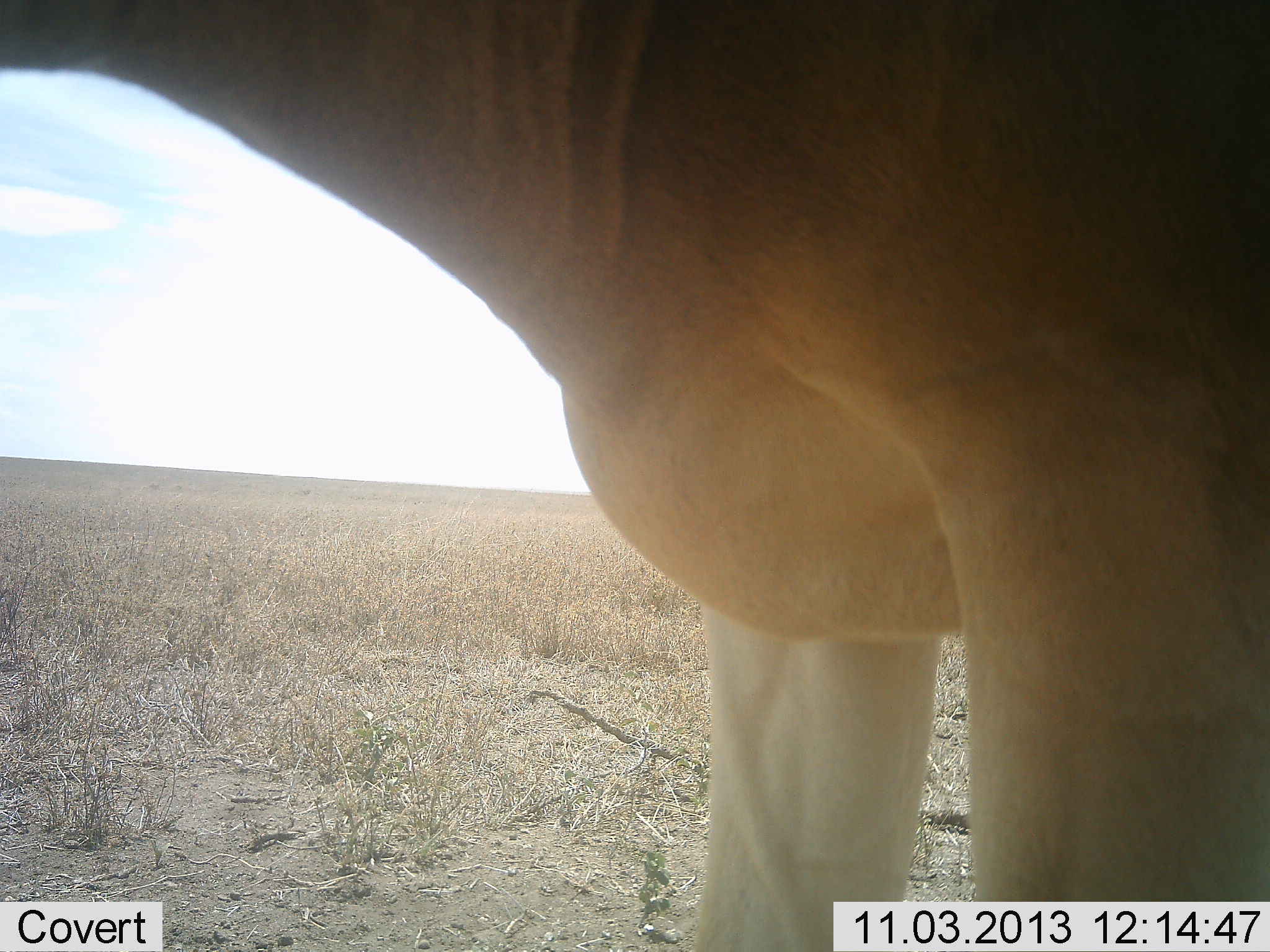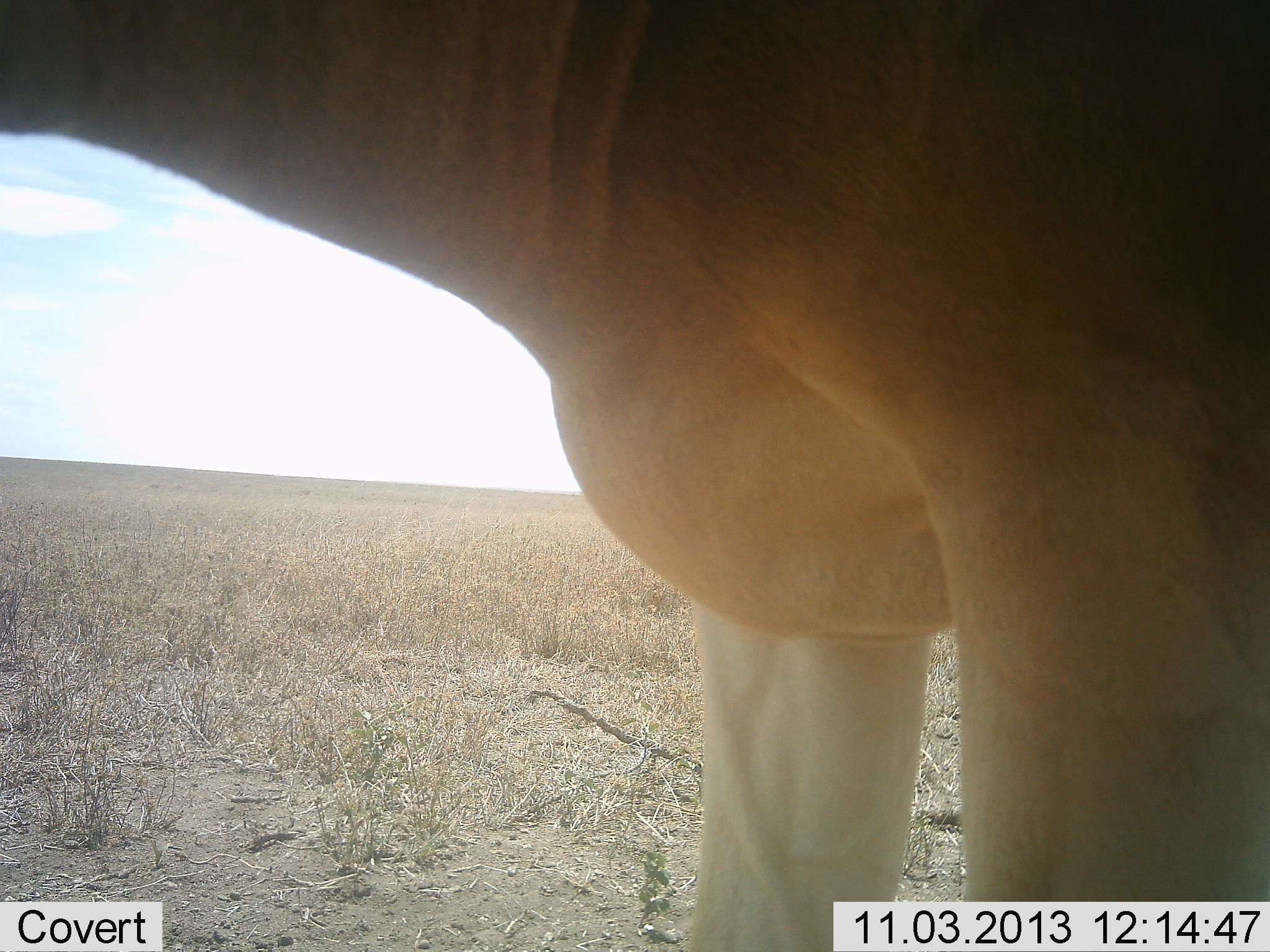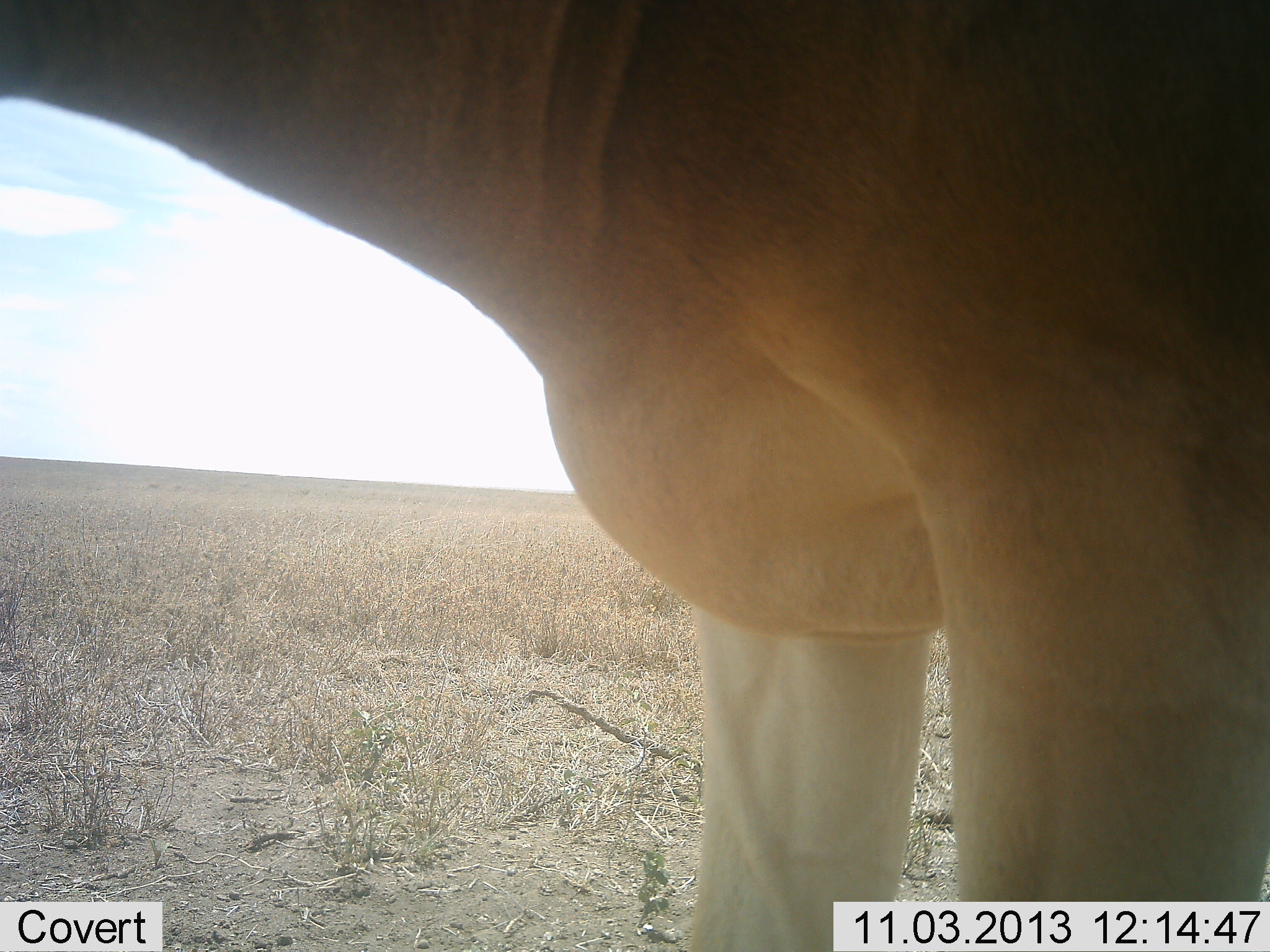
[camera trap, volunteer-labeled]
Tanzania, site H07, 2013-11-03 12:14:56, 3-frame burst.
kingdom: Animalia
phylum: Chordata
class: Mammalia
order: Artiodactyla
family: Bovidae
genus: Alcelaphus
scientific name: Alcelaphus buselaphus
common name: hartebeest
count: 1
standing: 100%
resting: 0%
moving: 0%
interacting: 0%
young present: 0%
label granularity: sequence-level